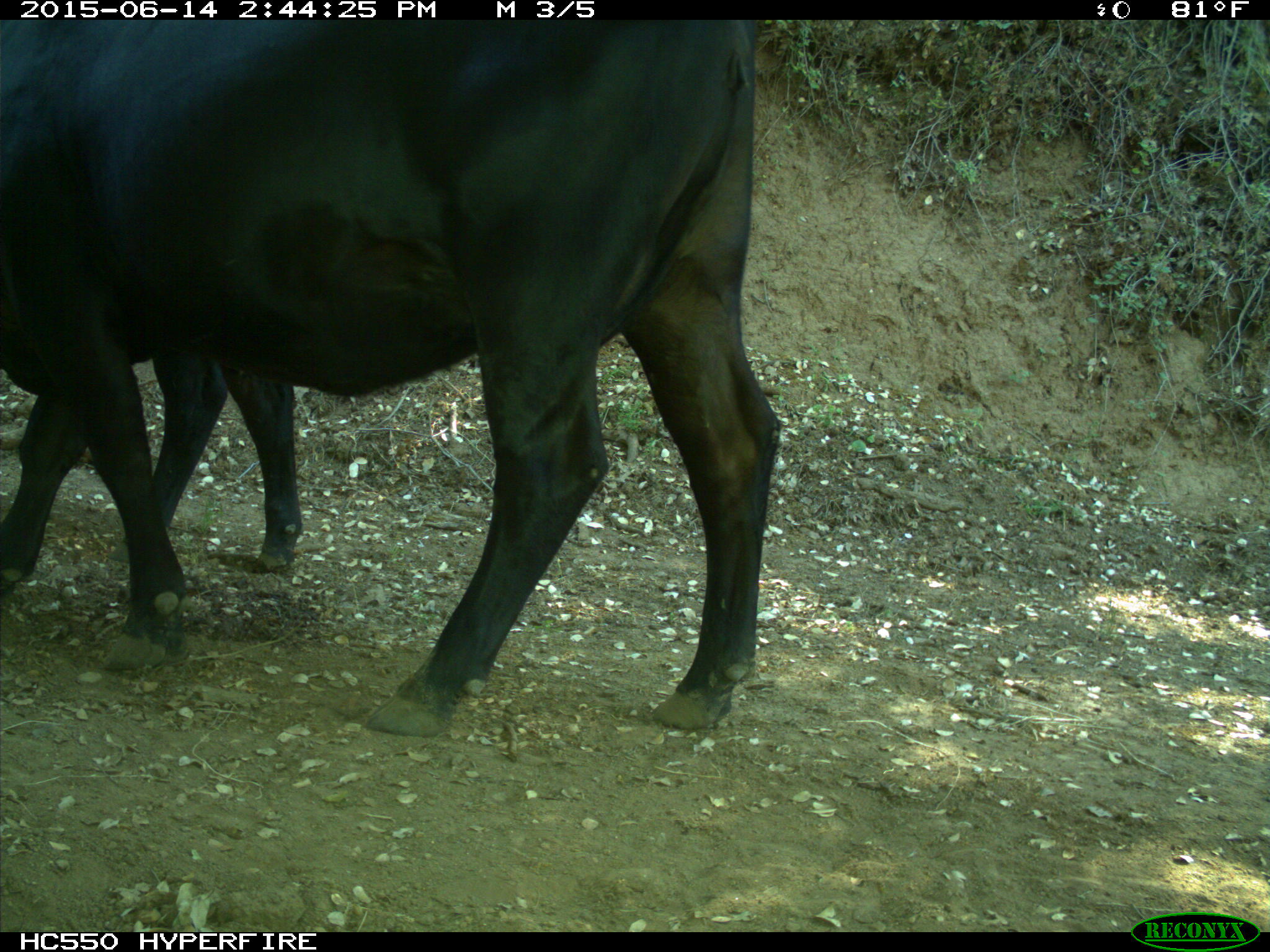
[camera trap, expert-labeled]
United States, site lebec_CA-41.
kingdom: Animalia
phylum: Chordata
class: Mammalia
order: Artiodactyla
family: Bovidae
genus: Bos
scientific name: Bos taurus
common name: domestic cow